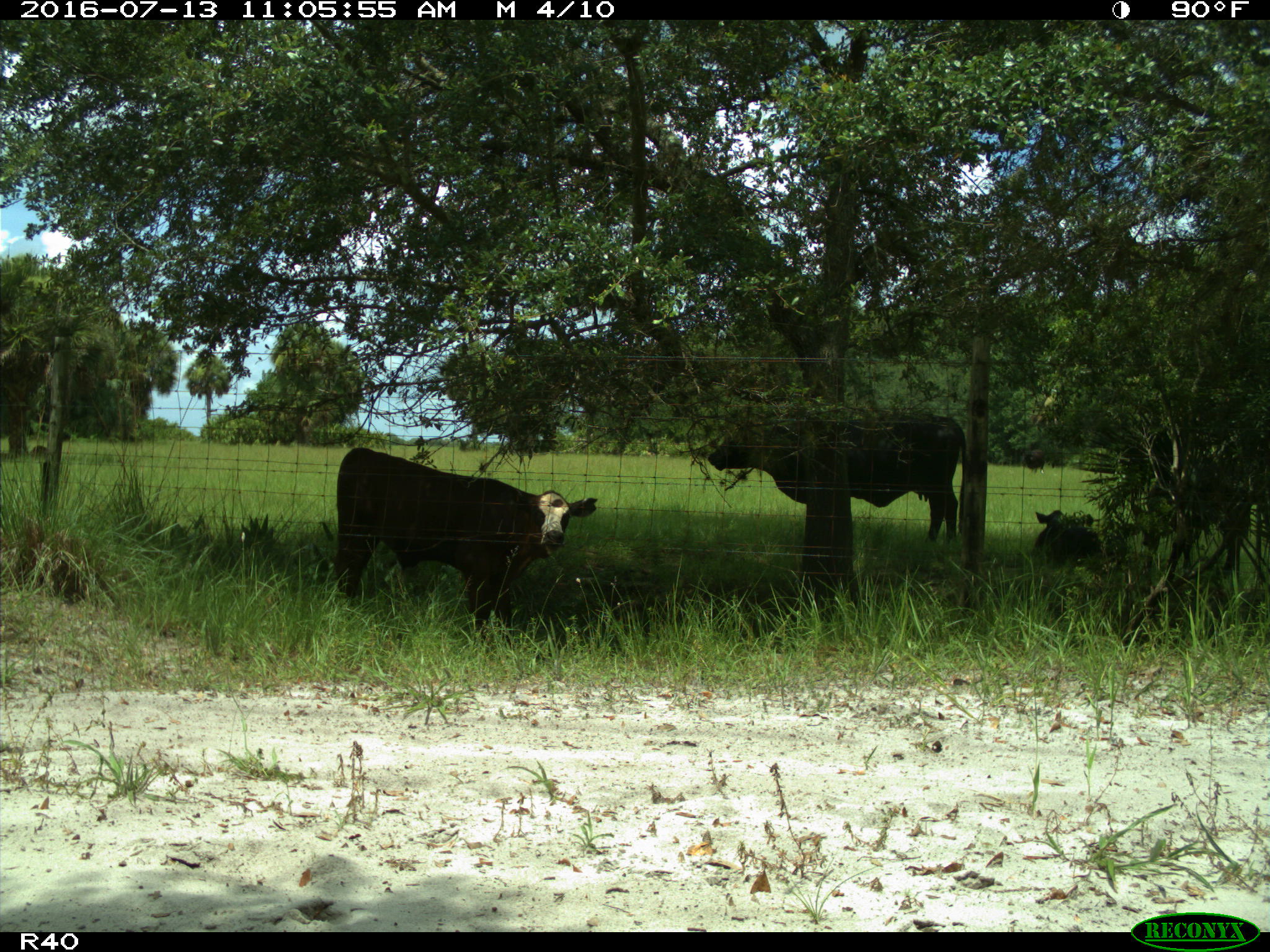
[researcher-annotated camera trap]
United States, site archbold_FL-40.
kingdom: Animalia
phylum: Chordata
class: Mammalia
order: Artiodactyla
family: Bovidae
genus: Bos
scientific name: Bos taurus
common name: domestic cow